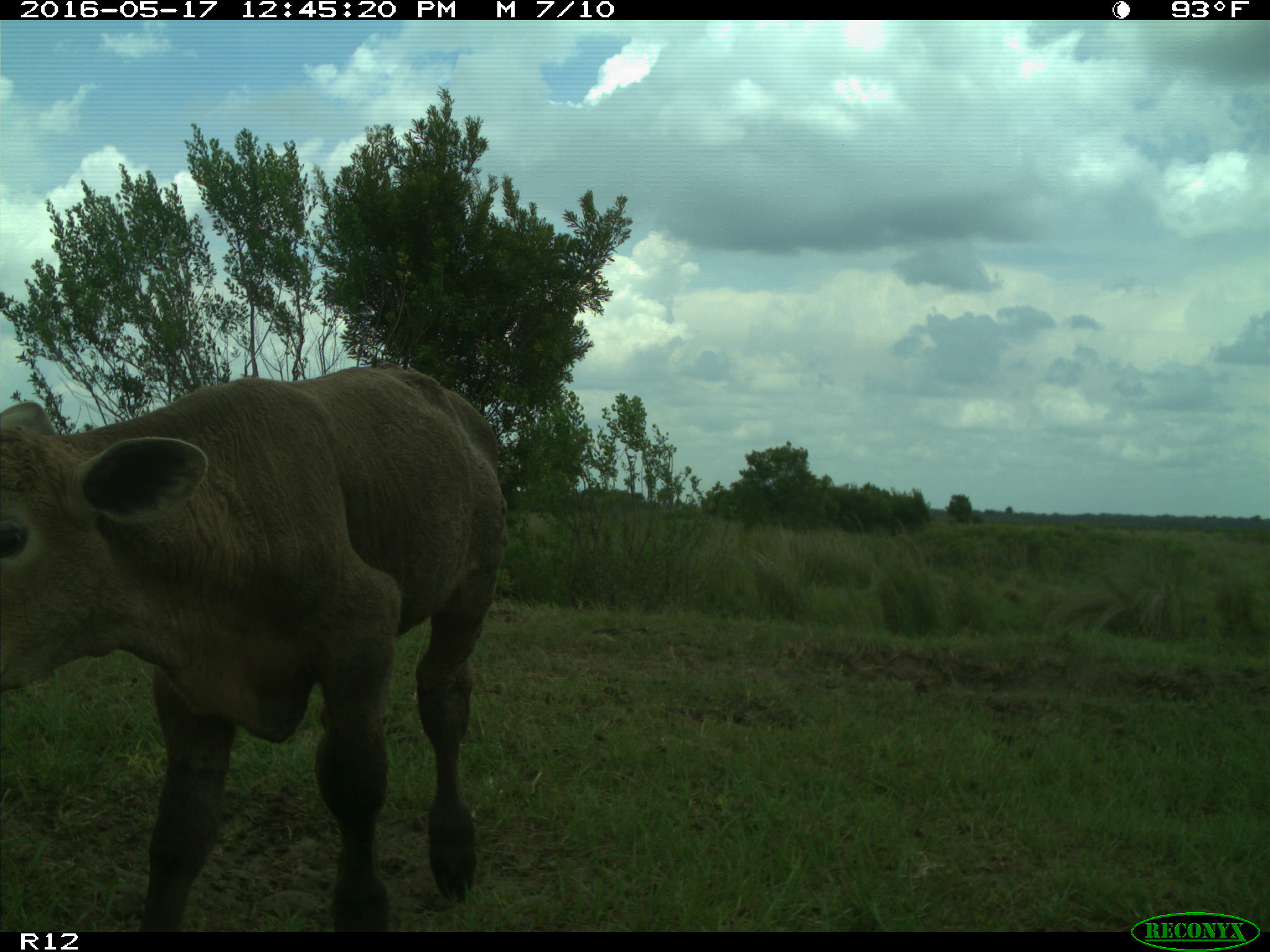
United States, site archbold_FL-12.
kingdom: Animalia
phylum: Chordata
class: Mammalia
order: Artiodactyla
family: Bovidae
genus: Bos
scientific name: Bos taurus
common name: domestic cow